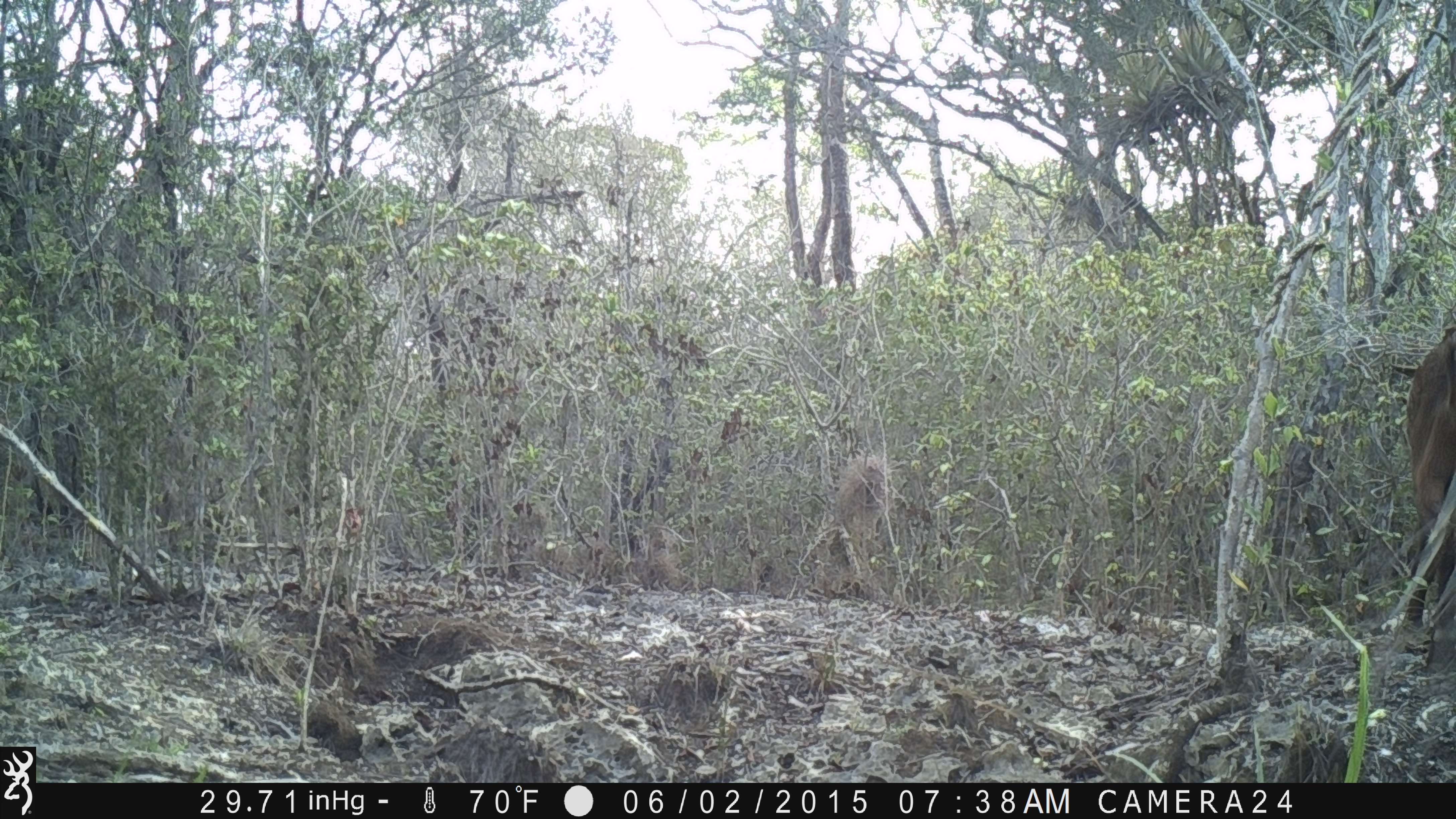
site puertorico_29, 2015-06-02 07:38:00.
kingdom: Animalia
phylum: Chordata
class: Mammalia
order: Artiodactyla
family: Bovidae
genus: Capra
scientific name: Capra hircus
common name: goat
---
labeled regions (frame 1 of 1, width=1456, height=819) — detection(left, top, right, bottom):
goat: detection(1393, 316, 1456, 662)